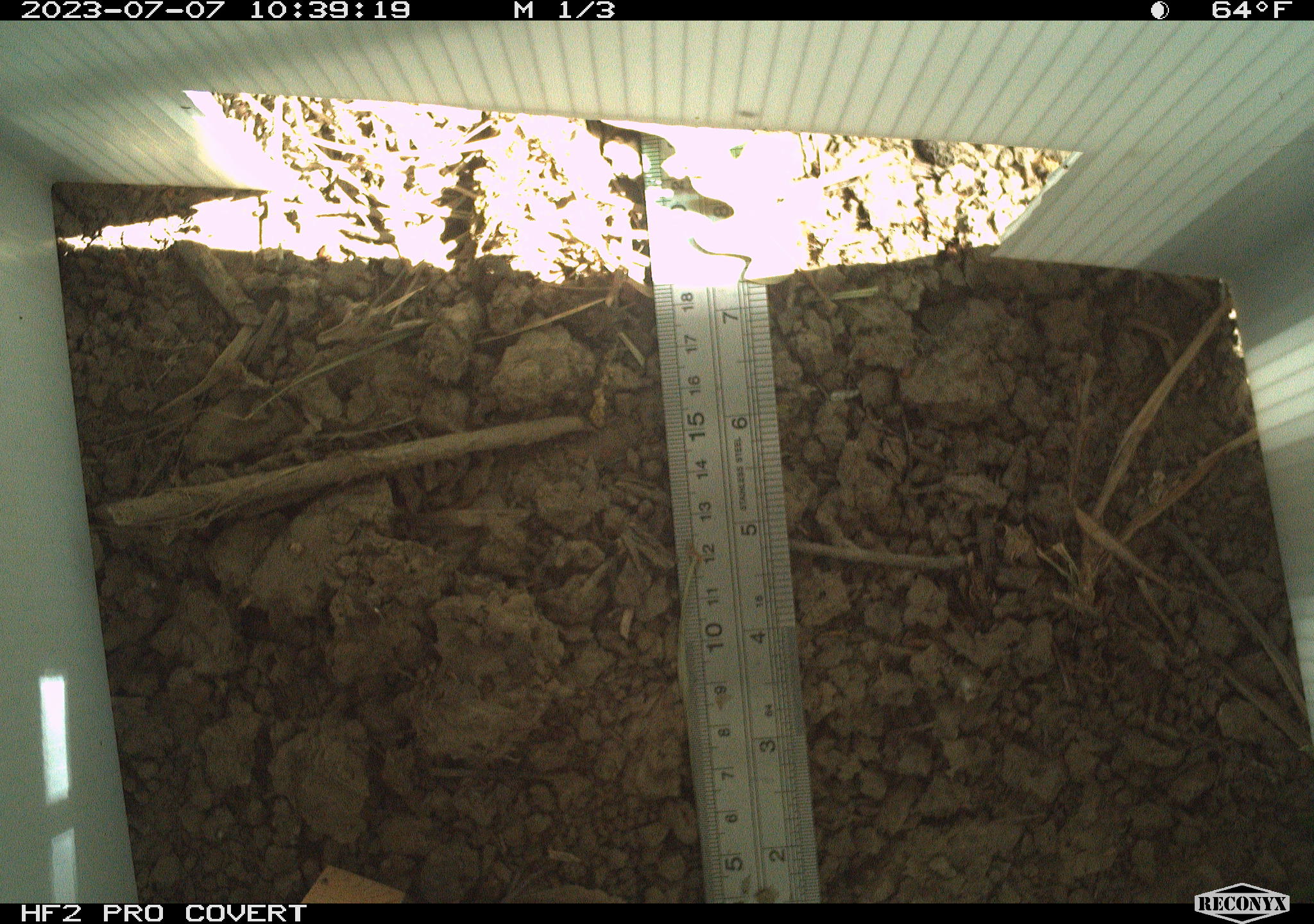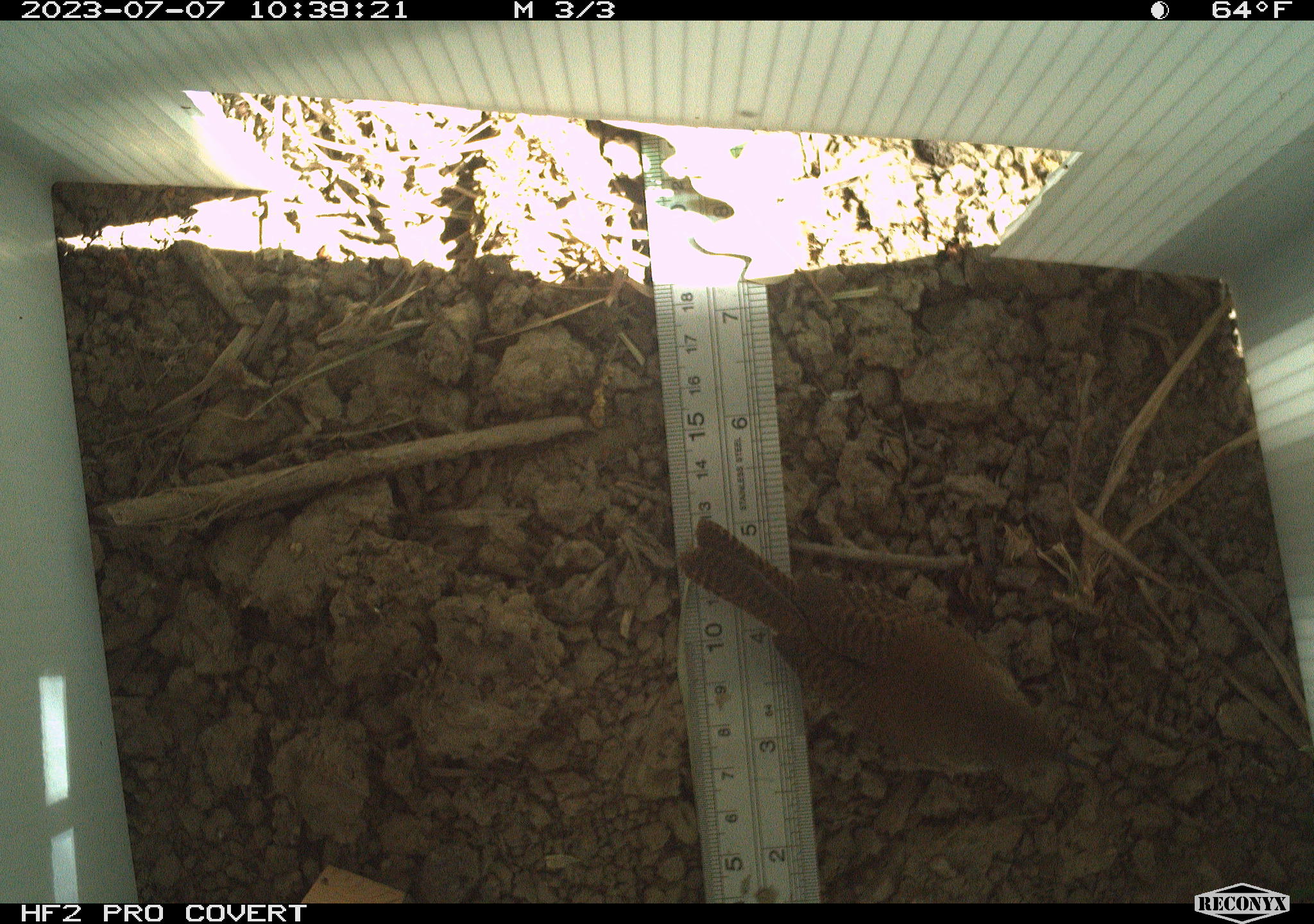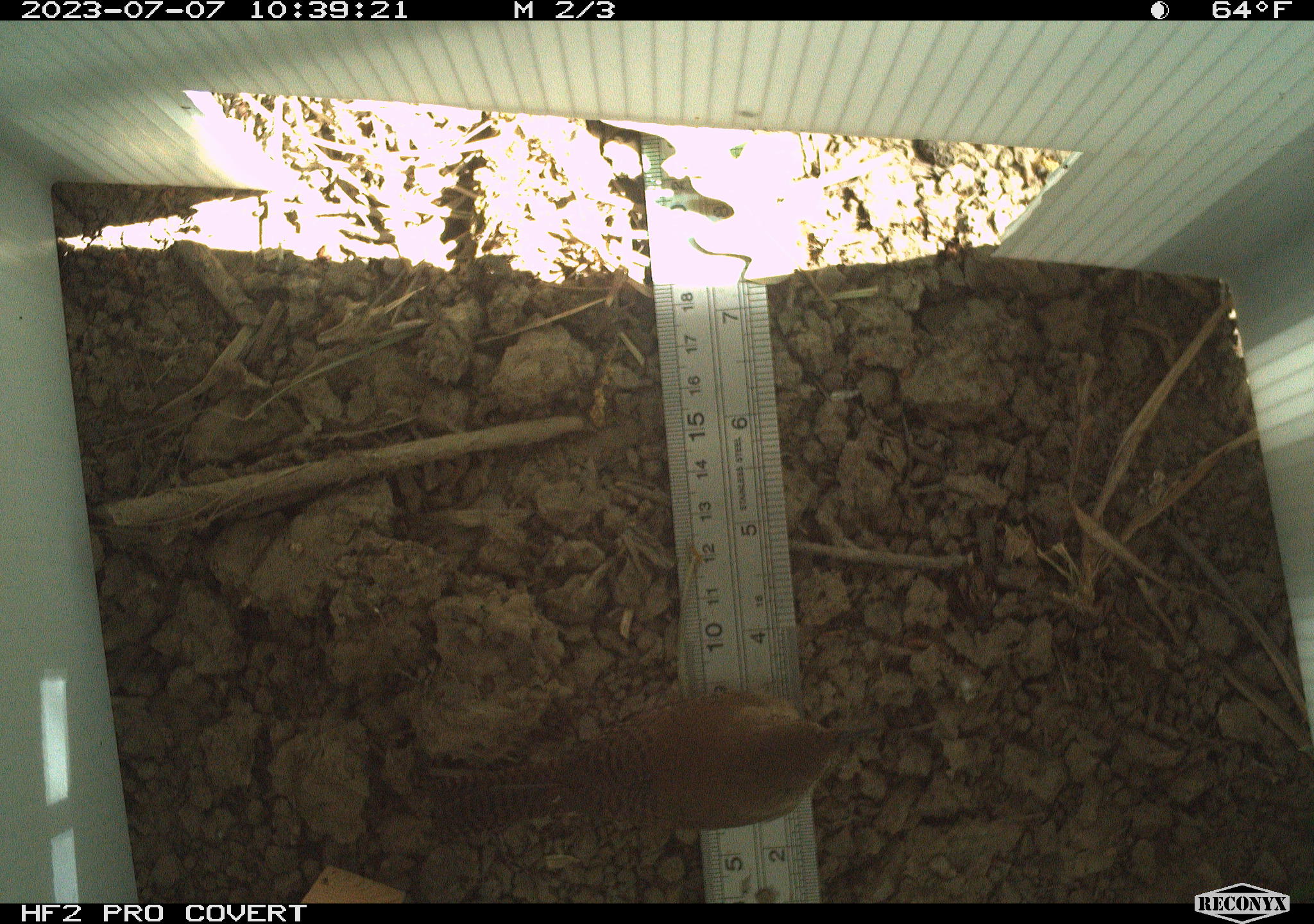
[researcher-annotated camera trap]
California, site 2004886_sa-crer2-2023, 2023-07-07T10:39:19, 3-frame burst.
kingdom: Animalia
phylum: Chordata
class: Aves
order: Passeriformes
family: Troglodytidae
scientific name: Troglodytidae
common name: wren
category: troglodytidae family